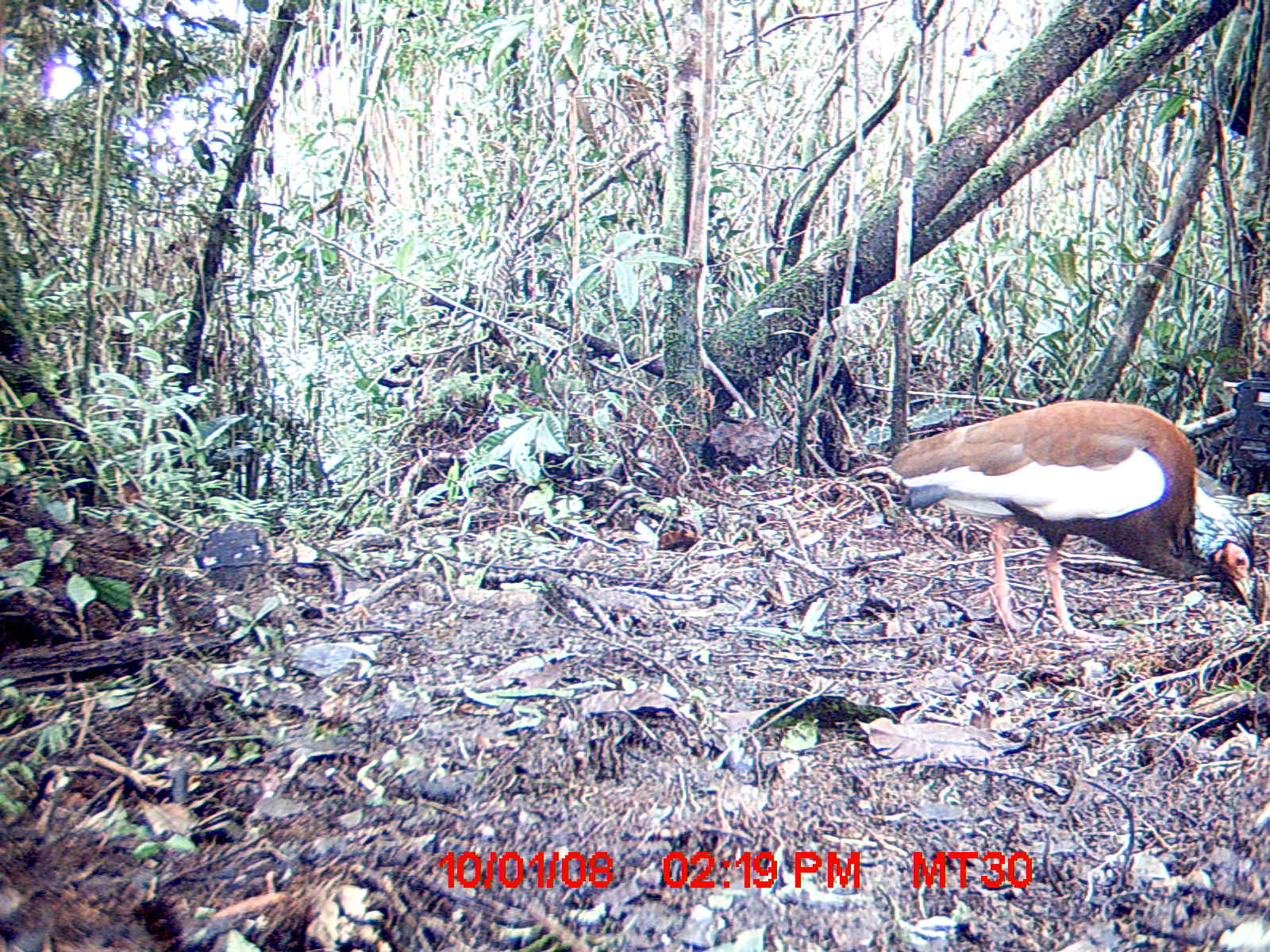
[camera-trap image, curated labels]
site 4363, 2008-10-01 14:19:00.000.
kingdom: Animalia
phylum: Chordata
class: Aves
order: Pelecaniformes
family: Threskiornithidae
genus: Lophotibis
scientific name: Lophotibis cristata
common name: madagascan ibis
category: lophotibis cristataa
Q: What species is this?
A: Lophotibis cristataa (madagascan ibis) (Lophotibis cristata).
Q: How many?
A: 2.